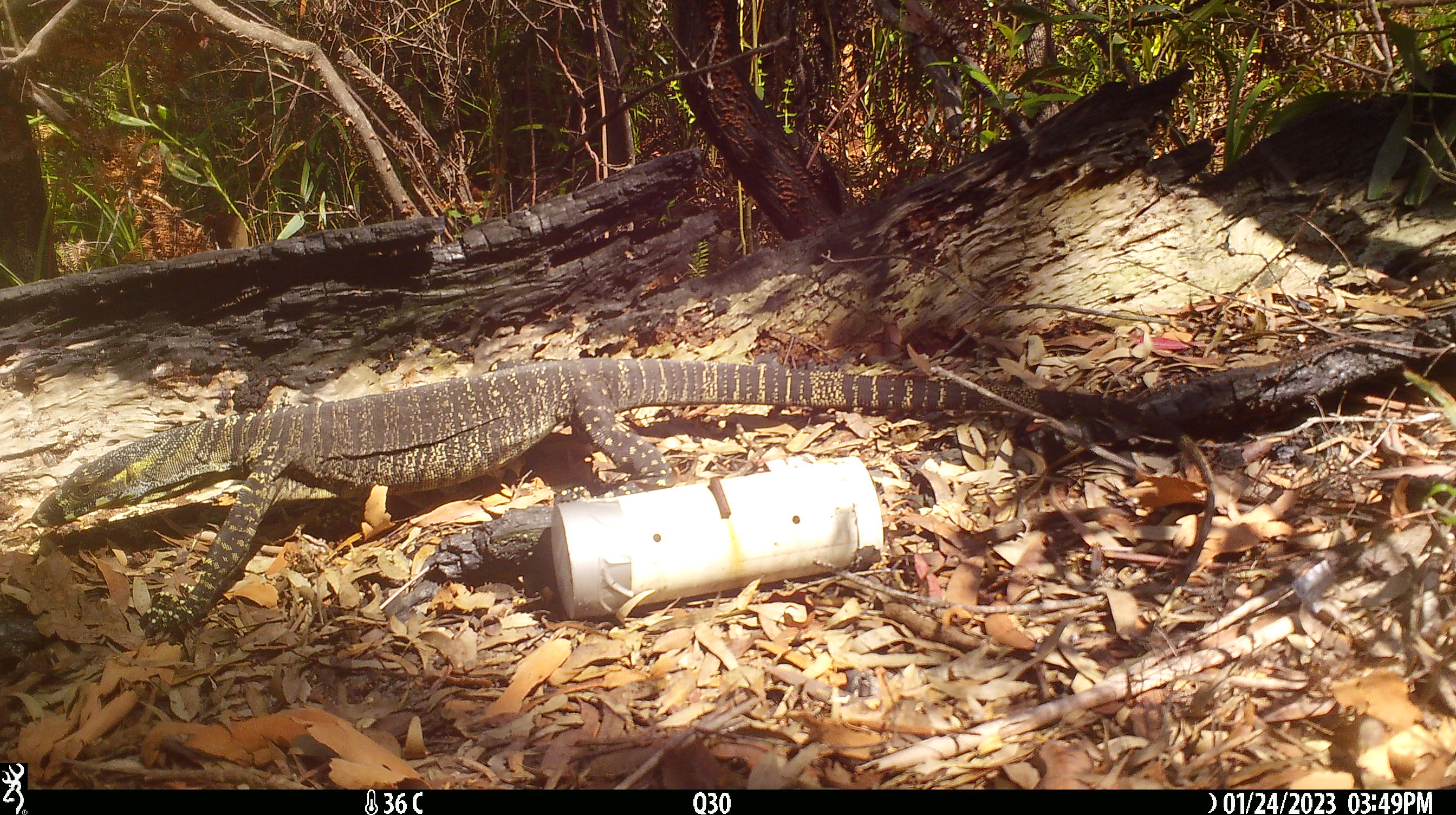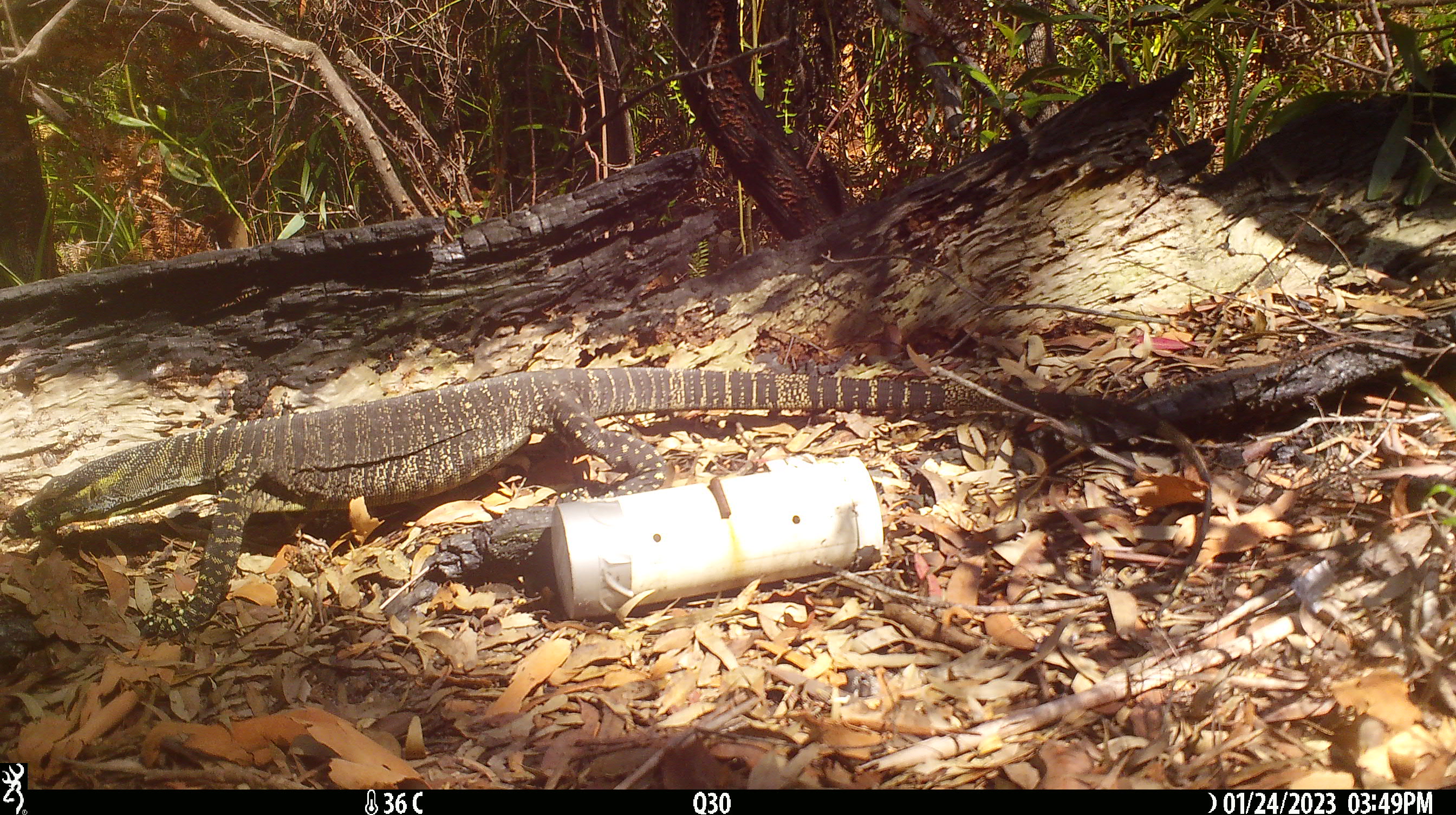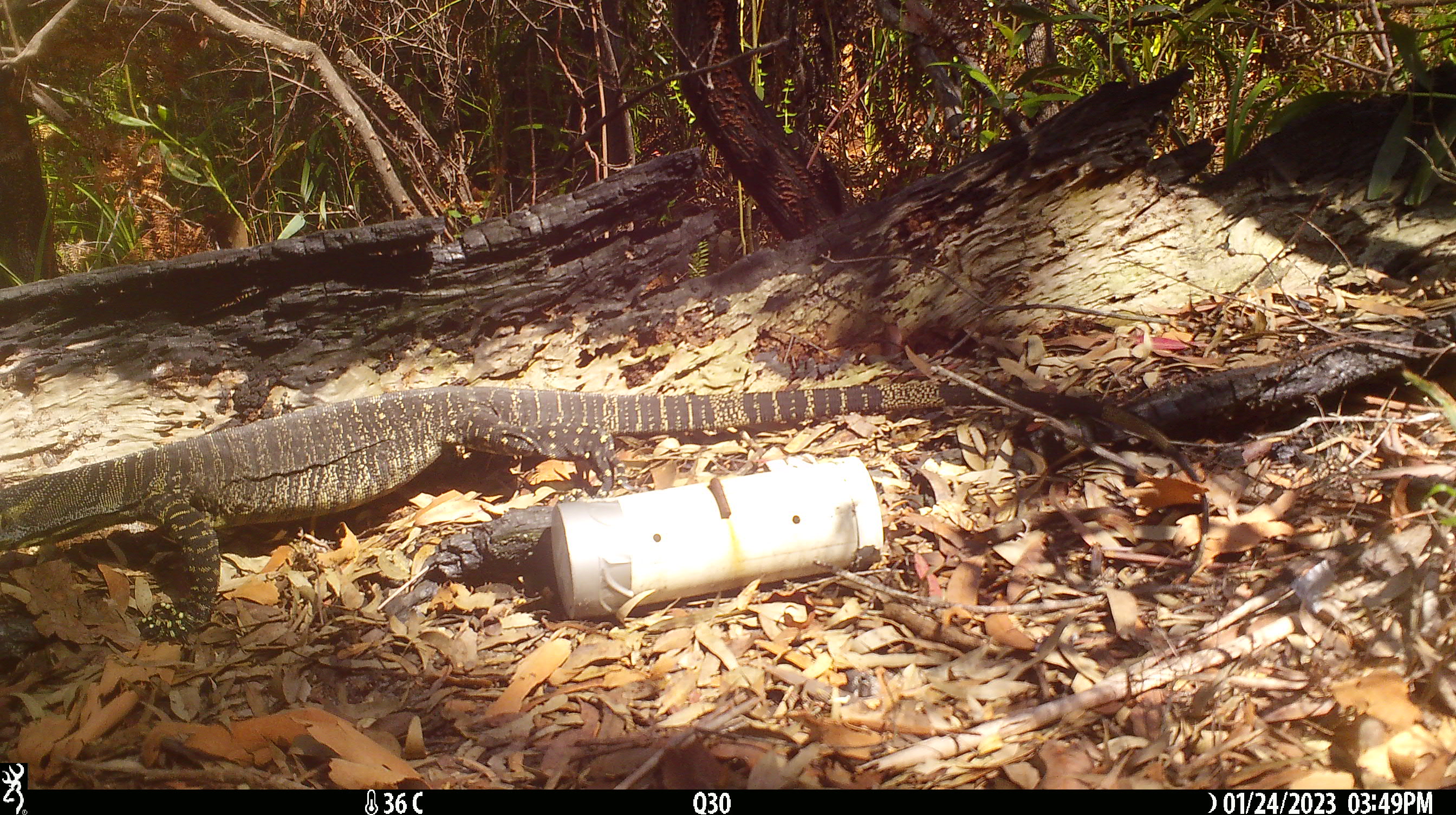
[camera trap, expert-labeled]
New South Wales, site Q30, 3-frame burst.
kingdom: Animalia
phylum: Chordata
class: Reptilia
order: Squamata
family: Varanidae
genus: Varanus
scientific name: Varanus varius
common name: lace monitor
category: goanna